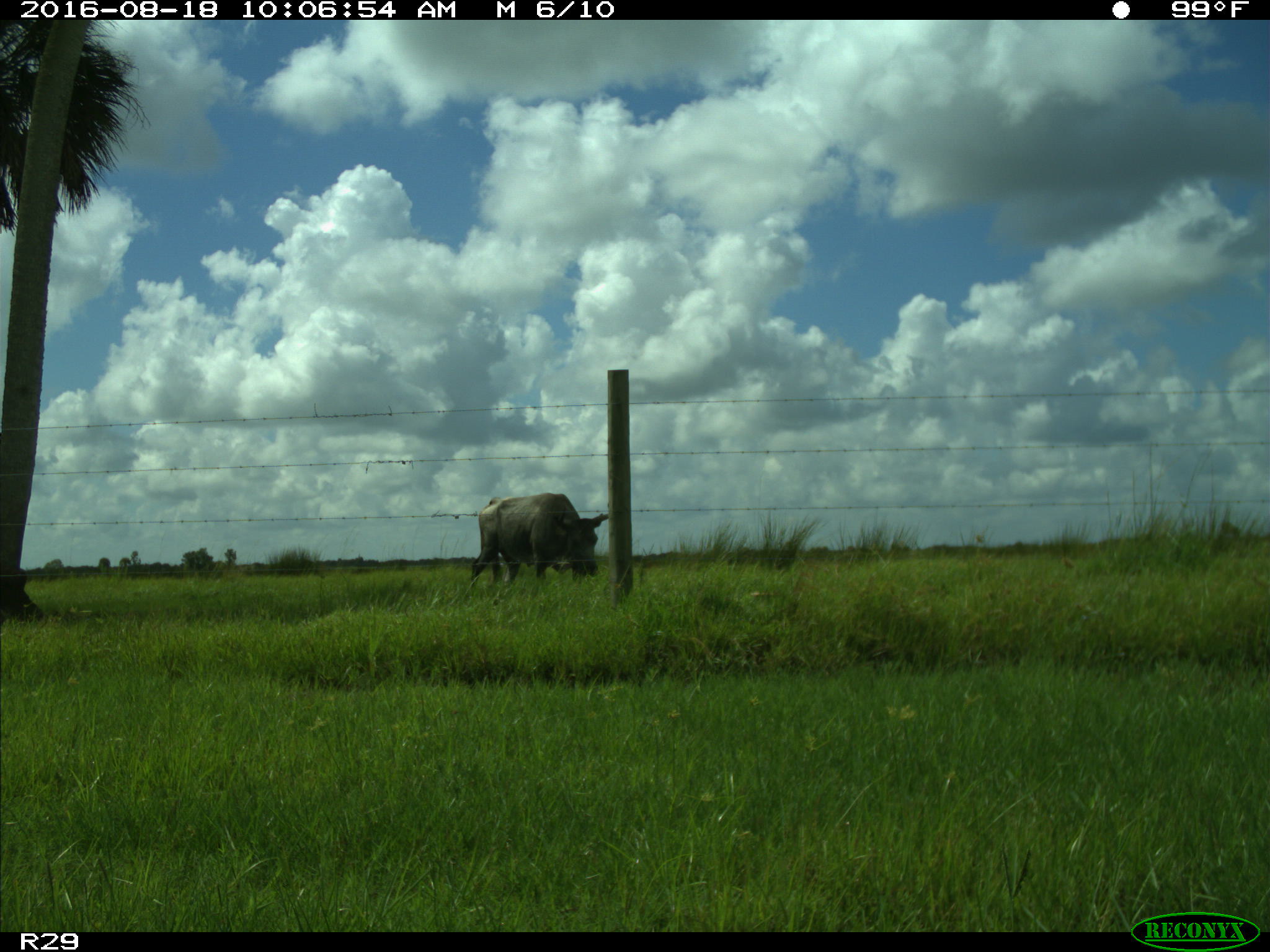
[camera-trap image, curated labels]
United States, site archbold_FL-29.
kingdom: Animalia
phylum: Chordata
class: Mammalia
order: Artiodactyla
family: Bovidae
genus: Bos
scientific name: Bos taurus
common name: domestic cow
Bos taurus (domestic cow).